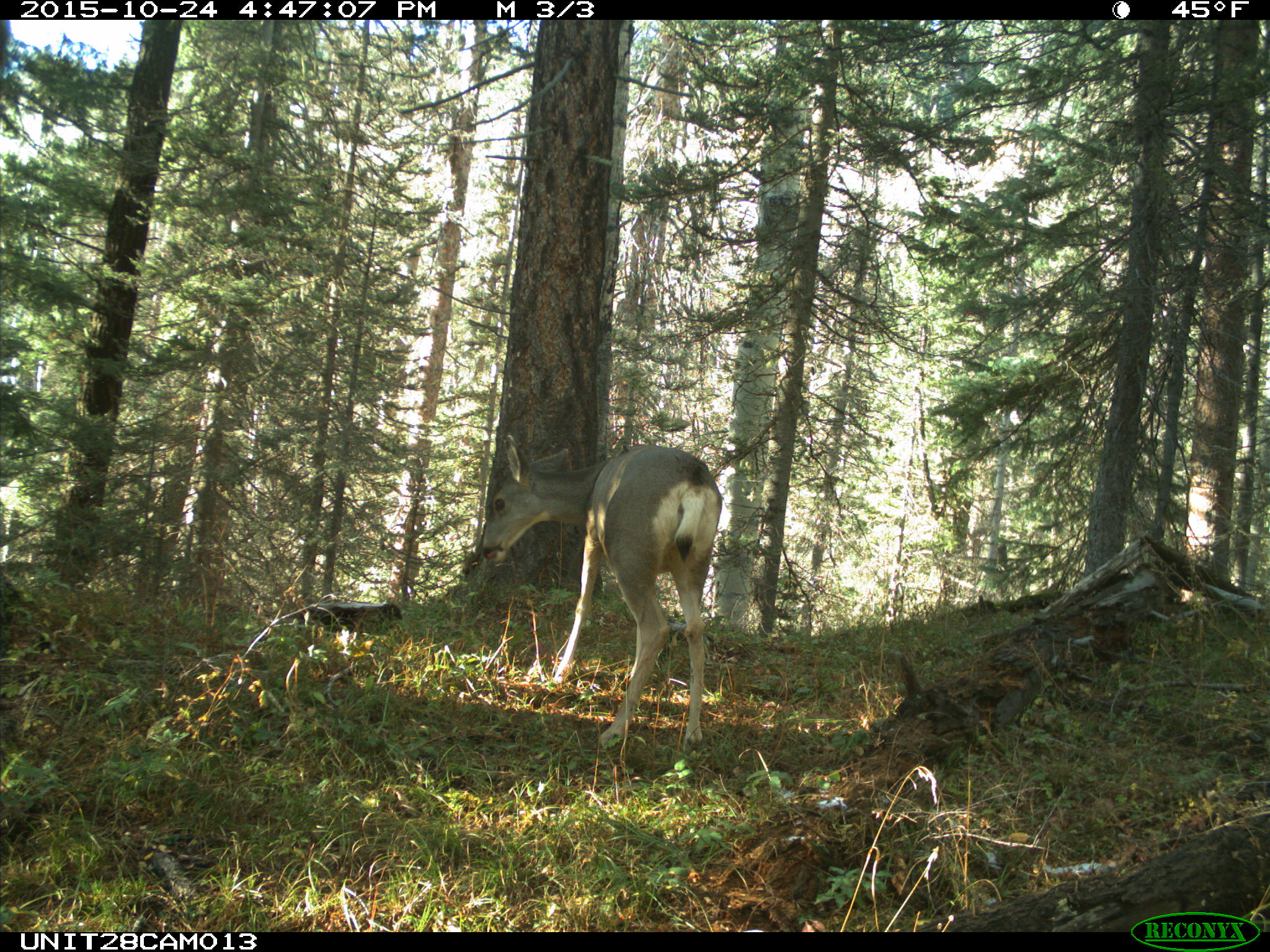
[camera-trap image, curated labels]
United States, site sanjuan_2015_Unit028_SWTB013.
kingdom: Animalia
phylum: Chordata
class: Mammalia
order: Artiodactyla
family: Cervidae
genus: Odocoileus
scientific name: Odocoileus hemionus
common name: mule deer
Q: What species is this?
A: Odocoileus hemionus (mule deer).